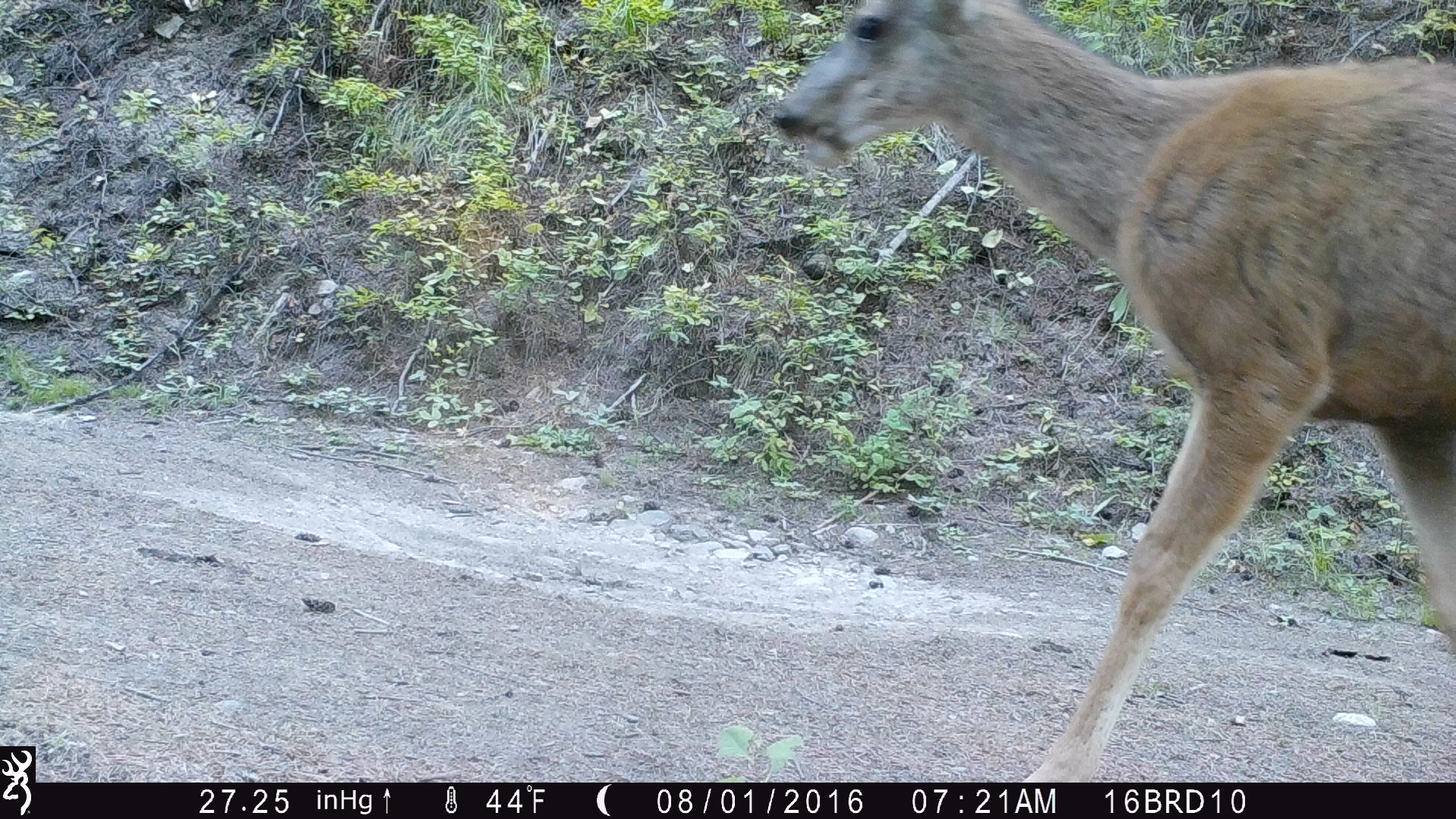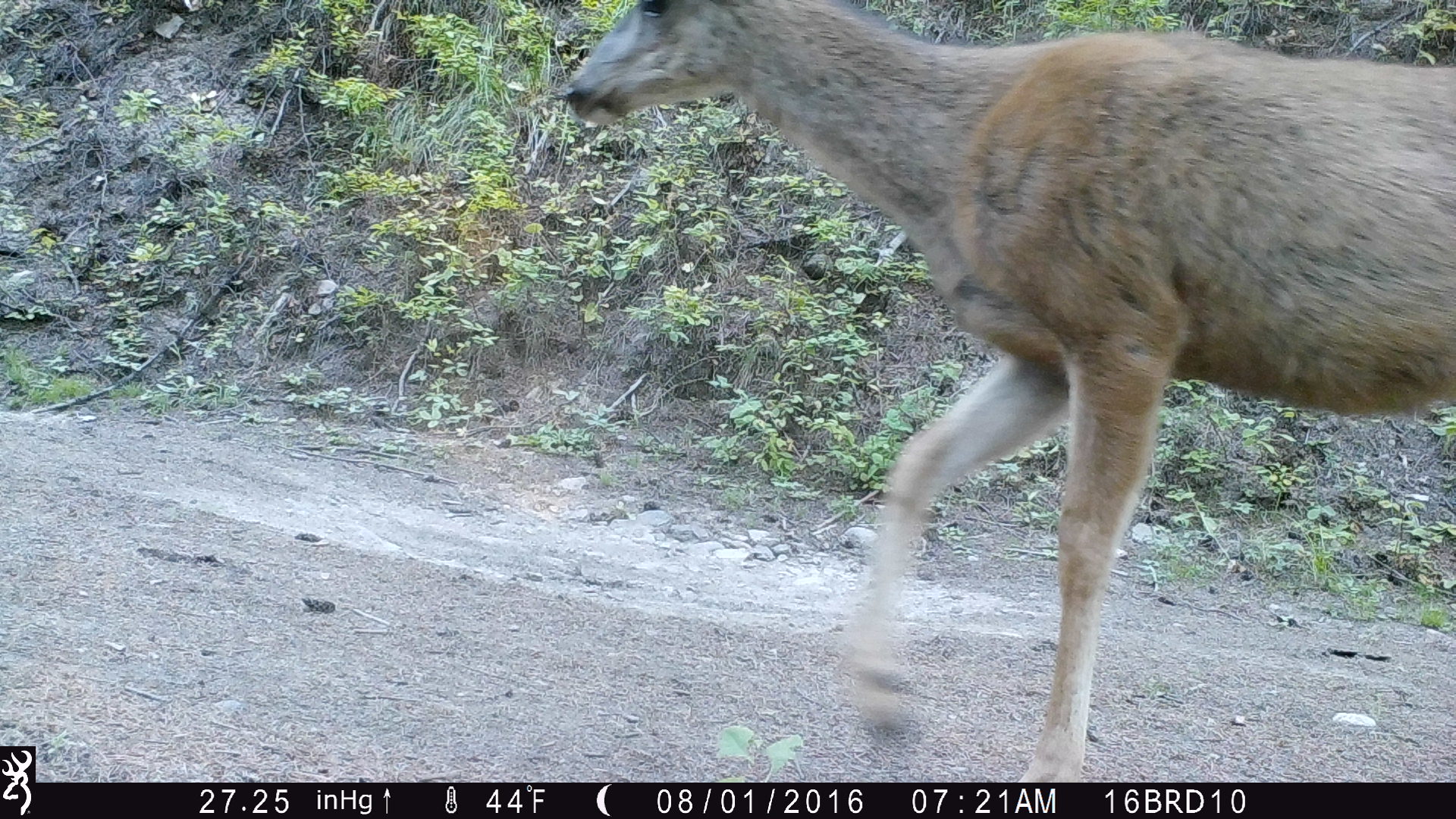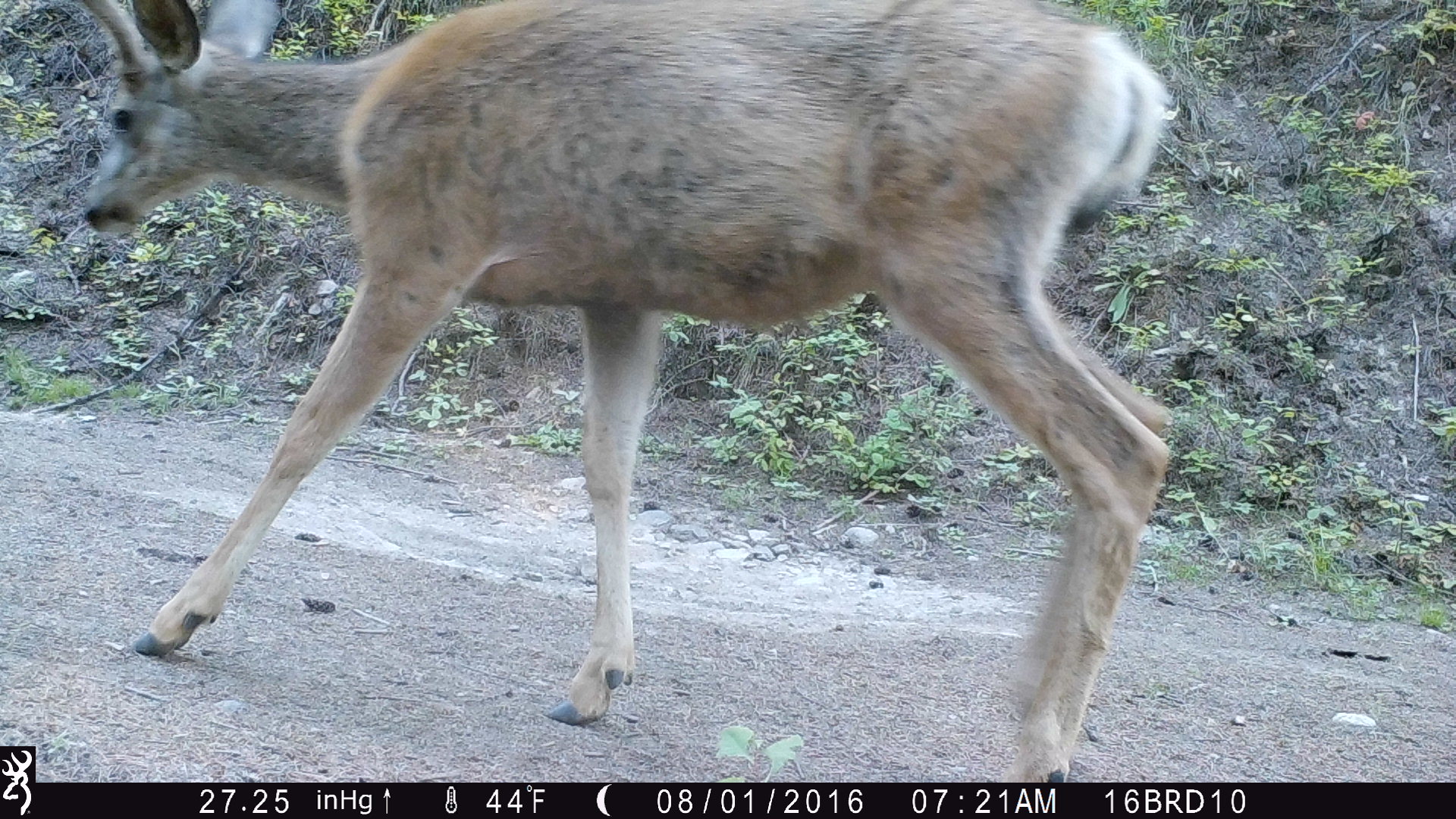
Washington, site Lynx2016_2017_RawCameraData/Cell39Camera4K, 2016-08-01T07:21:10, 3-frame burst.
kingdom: Animalia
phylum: Chordata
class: Mammalia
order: Artiodactyla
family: Cervidae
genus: Odocoileus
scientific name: Odocoileus hemionus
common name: mule deer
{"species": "Odocoileus hemionus (mule deer)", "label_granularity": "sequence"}